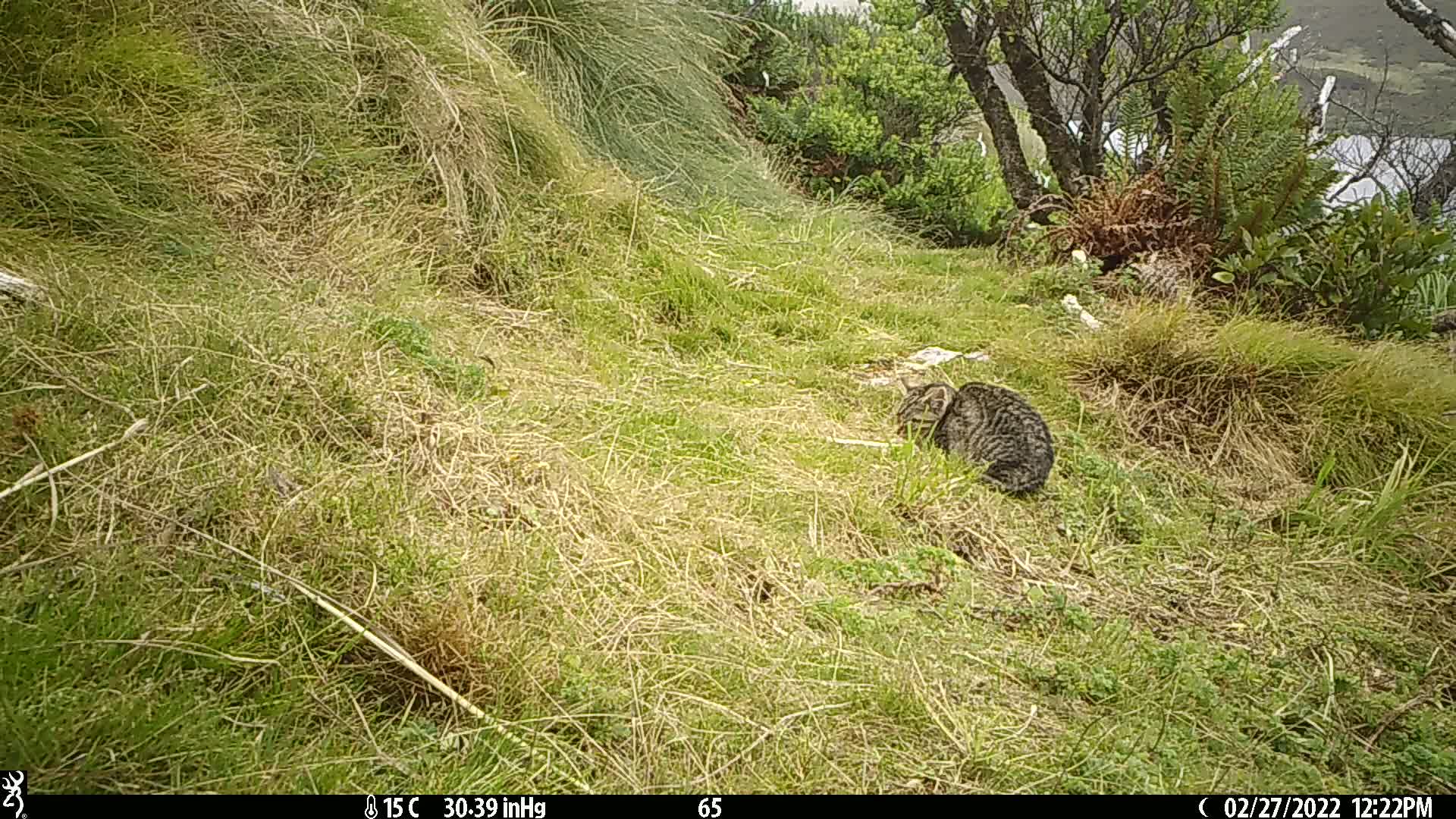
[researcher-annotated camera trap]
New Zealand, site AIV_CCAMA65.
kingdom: Animalia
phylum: Chordata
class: Mammalia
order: Carnivora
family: Felidae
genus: Felis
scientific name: Felis catus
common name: domestic cat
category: cat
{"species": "cat (domestic cat) (Felis catus)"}